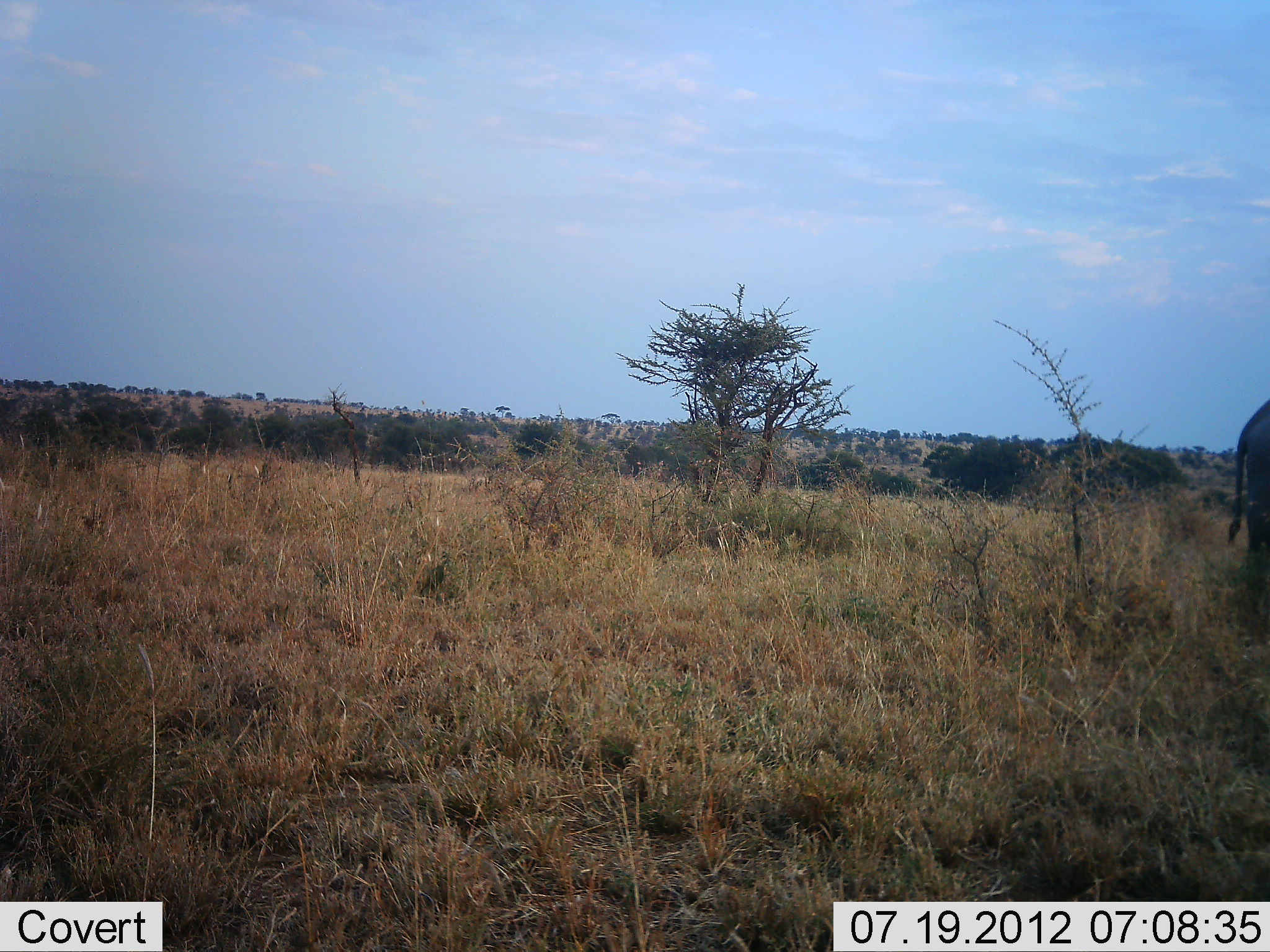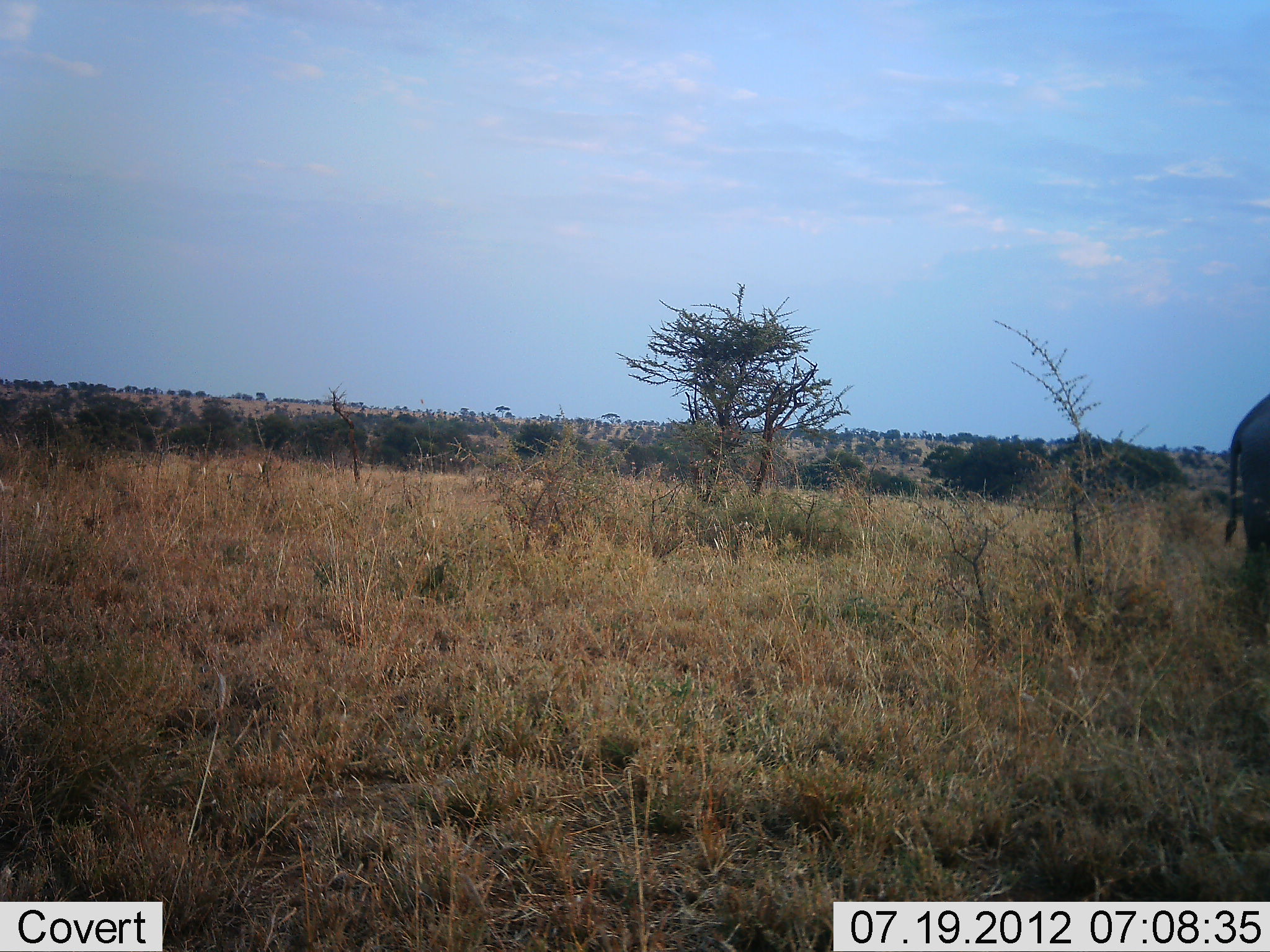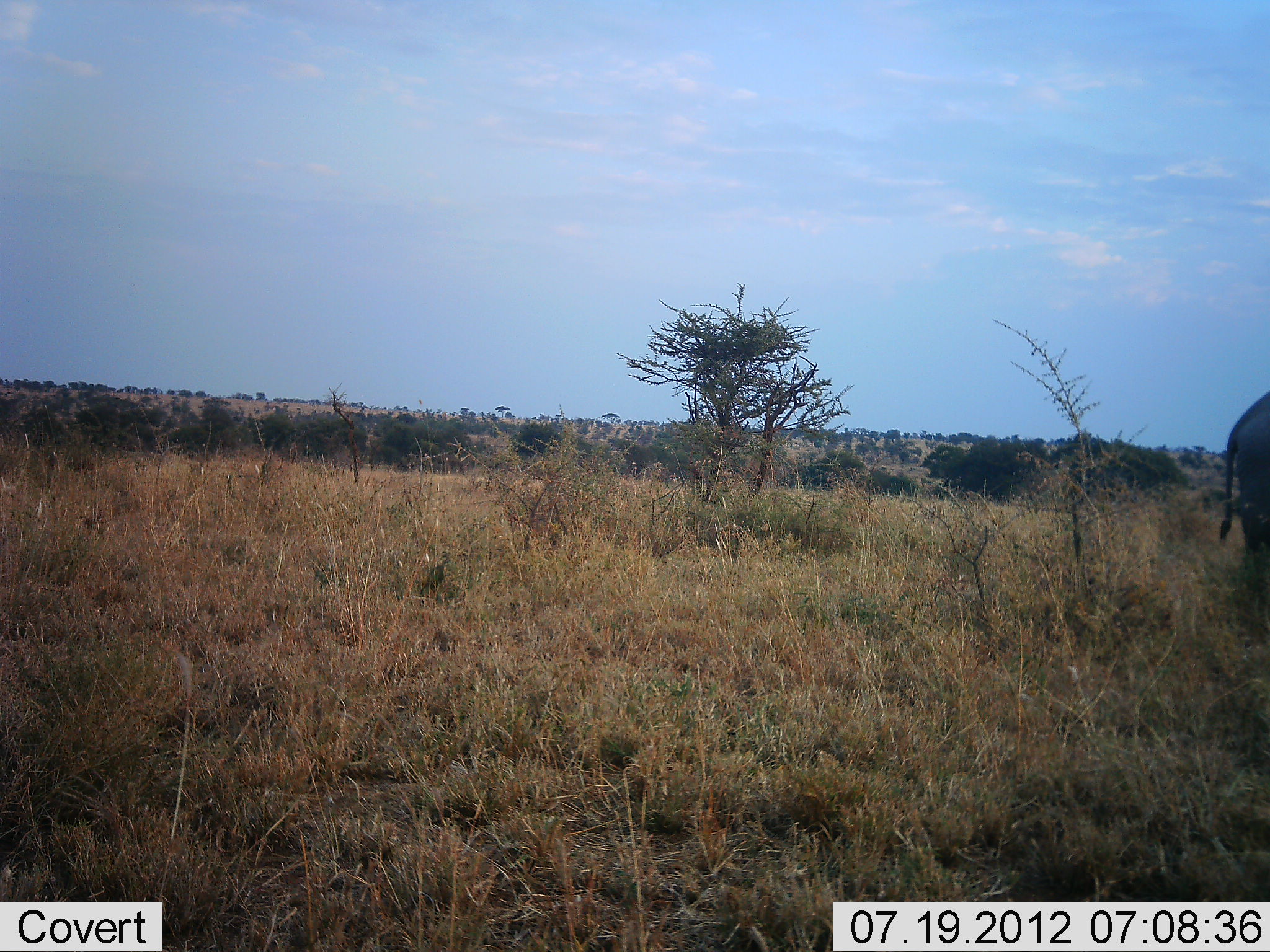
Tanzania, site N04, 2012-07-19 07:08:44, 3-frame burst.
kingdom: Animalia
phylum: Chordata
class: Mammalia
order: Proboscidea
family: Elephantidae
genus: Loxodonta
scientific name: Loxodonta africana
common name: african bush elephant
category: elephant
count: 1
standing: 100%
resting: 0%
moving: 10%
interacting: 0%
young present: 0%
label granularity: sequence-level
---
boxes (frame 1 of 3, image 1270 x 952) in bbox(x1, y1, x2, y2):
animal: bbox(1225, 399, 1270, 557)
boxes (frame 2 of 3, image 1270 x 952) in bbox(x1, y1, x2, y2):
animal: bbox(1223, 393, 1270, 557)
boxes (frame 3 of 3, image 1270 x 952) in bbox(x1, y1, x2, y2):
animal: bbox(1219, 389, 1270, 564)